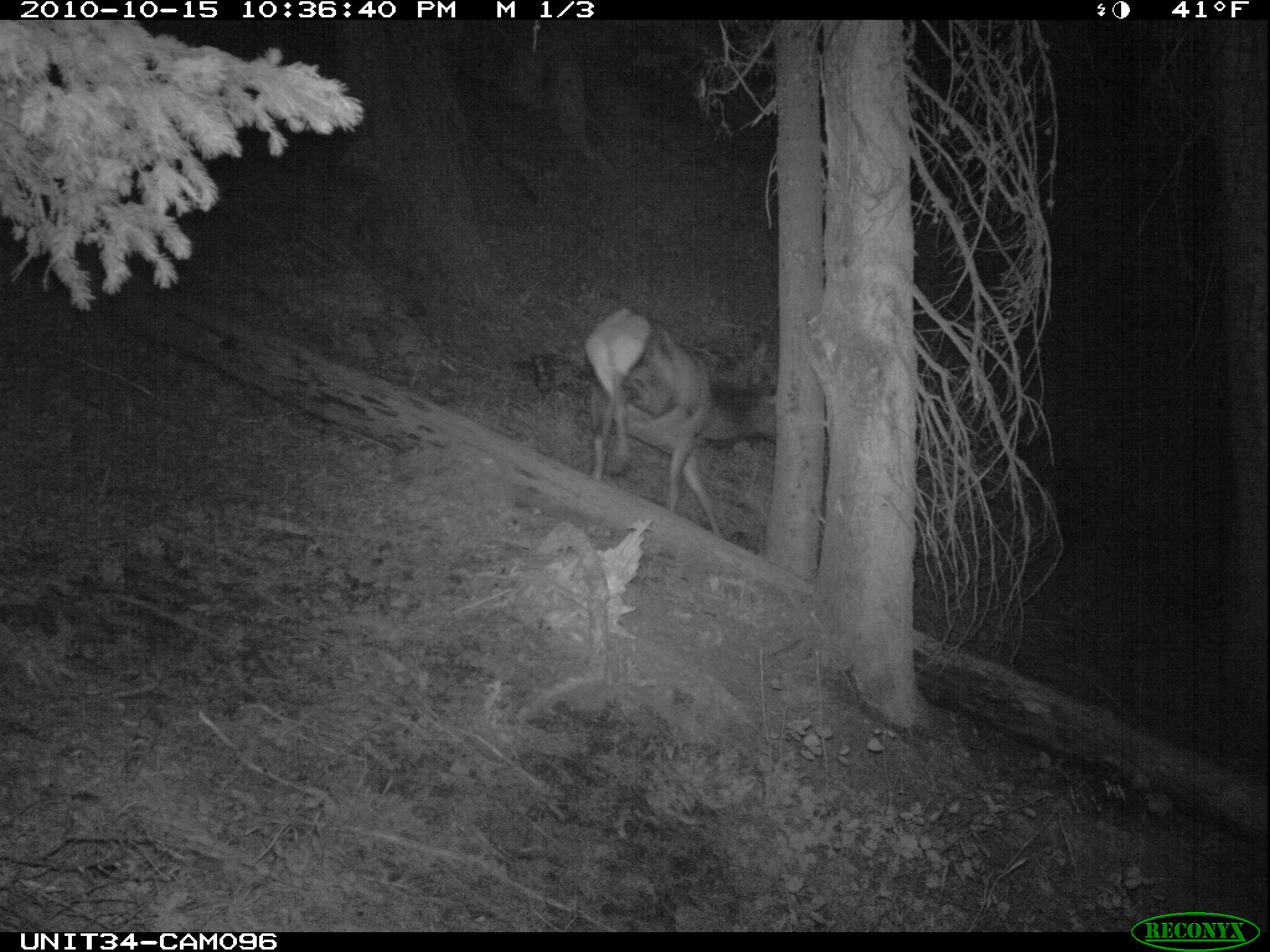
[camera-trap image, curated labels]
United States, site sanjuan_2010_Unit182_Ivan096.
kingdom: Animalia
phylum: Chordata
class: Mammalia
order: Artiodactyla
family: Cervidae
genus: Cervus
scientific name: Cervus elaphus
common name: red deer